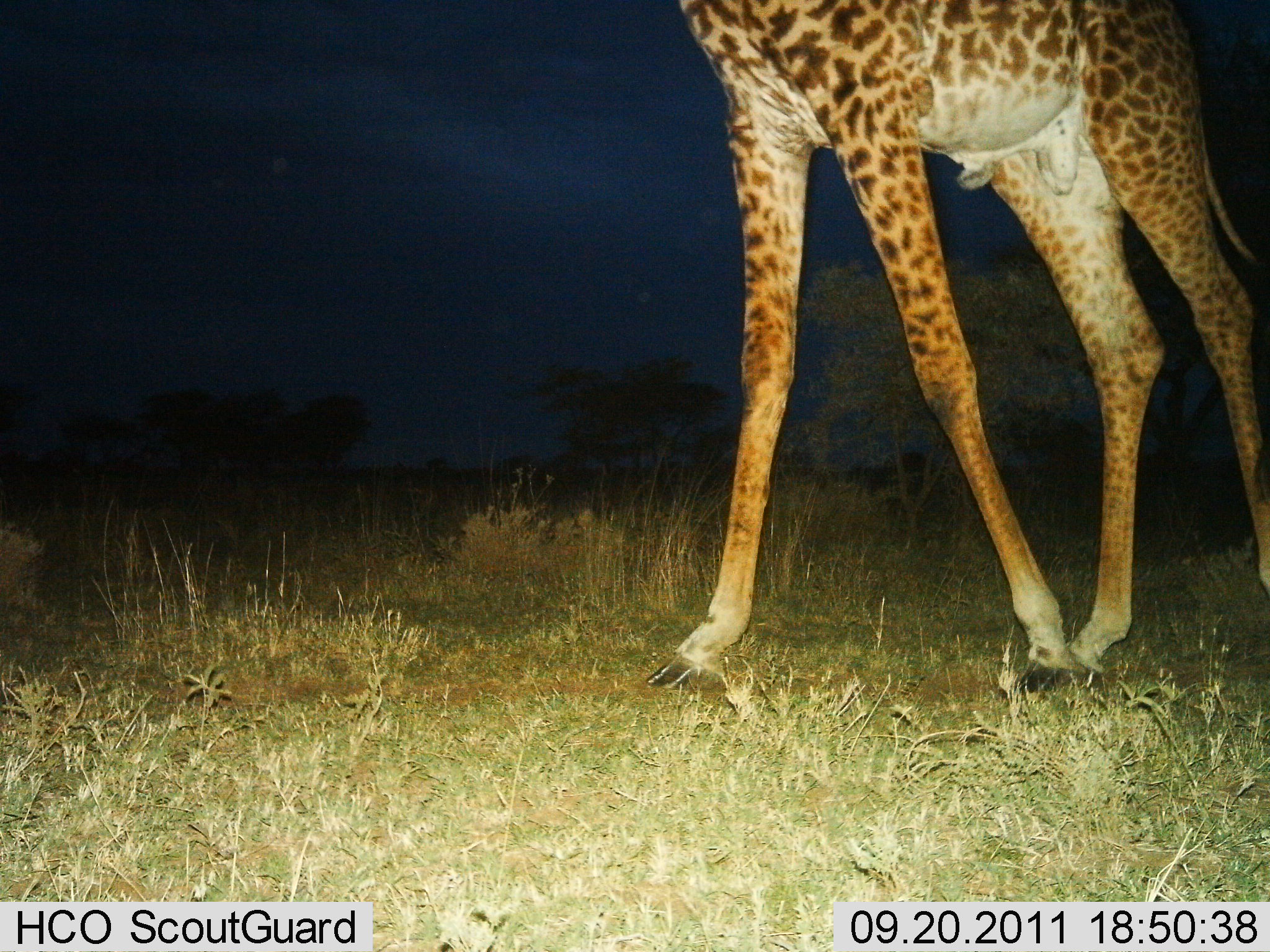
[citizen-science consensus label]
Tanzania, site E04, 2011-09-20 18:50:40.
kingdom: Animalia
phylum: Chordata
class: Mammalia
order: Artiodactyla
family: Giraffidae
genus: Giraffa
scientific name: Giraffa camelopardalis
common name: giraffe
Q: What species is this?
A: Giraffe (Giraffa camelopardalis).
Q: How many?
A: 1.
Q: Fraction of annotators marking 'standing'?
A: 15%.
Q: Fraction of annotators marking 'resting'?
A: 0%.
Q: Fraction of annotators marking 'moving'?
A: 77%.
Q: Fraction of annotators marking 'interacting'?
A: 0%.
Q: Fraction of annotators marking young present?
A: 0%.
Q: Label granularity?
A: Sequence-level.